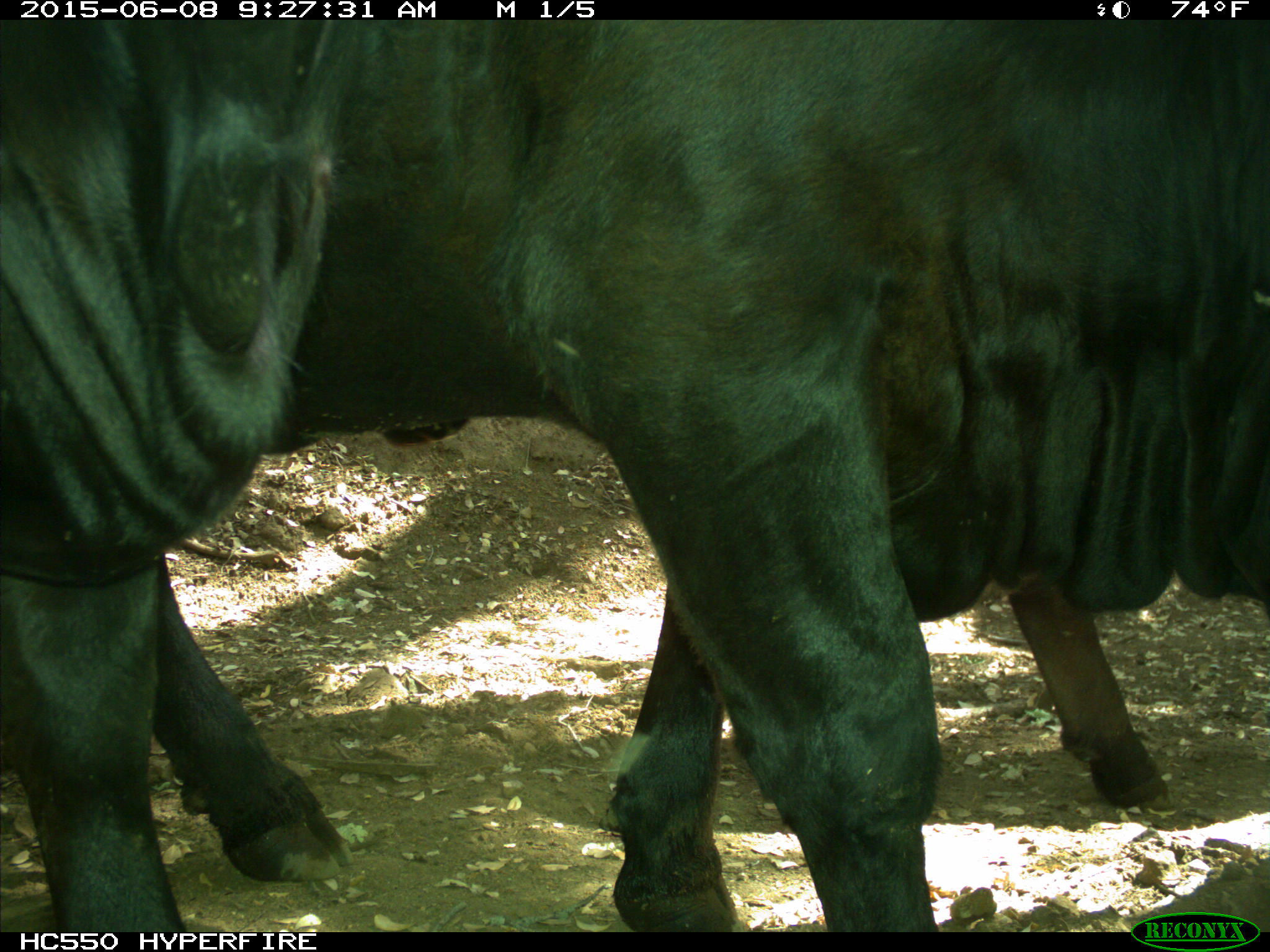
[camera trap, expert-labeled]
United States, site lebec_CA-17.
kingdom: Animalia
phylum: Chordata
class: Mammalia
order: Artiodactyla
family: Bovidae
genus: Bos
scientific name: Bos taurus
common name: domestic cow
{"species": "Bos taurus (domestic cow)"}